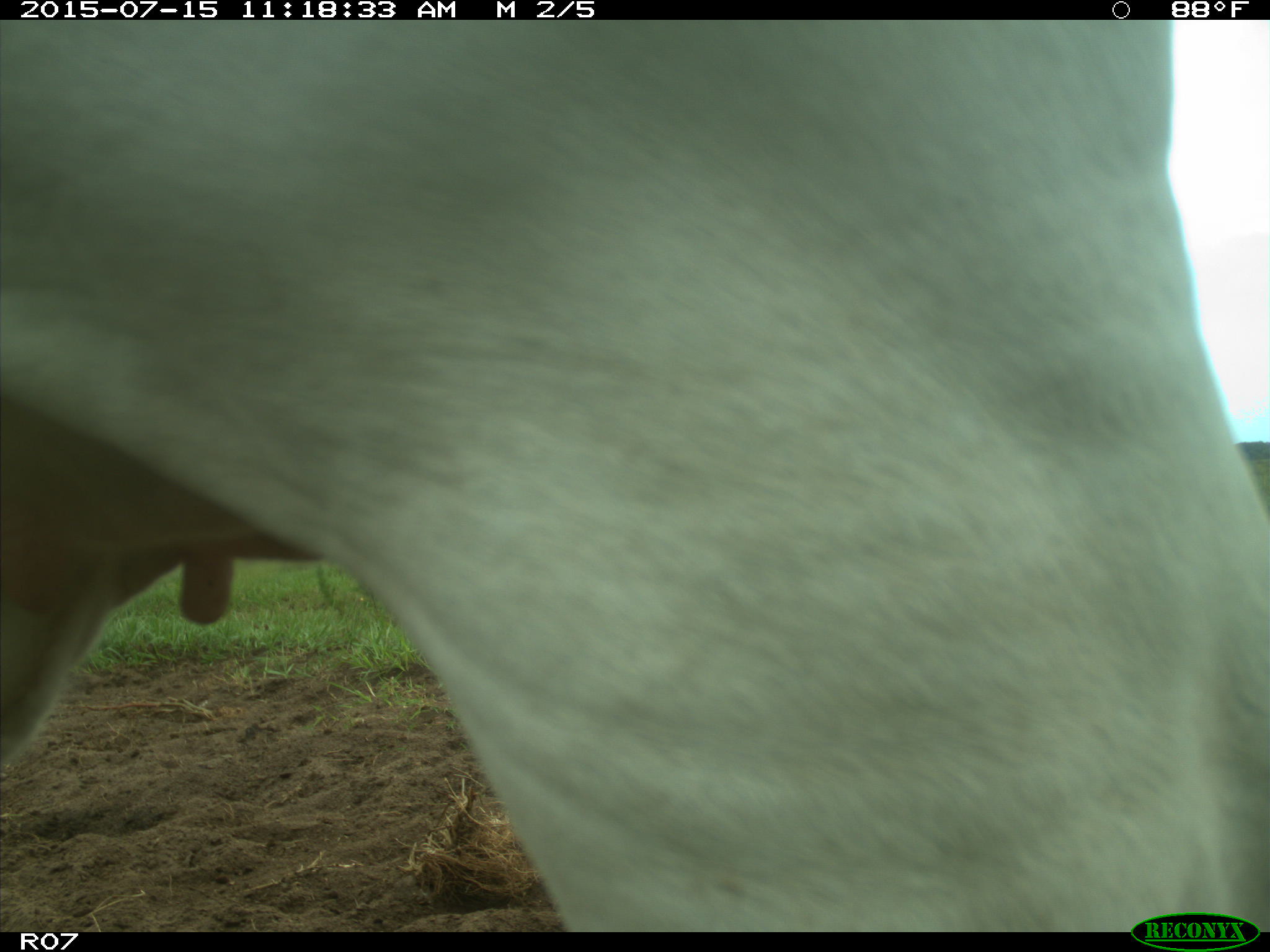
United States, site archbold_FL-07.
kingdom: Animalia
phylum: Chordata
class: Mammalia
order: Artiodactyla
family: Bovidae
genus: Bos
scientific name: Bos taurus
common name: domestic cow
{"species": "Bos taurus (domestic cow)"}